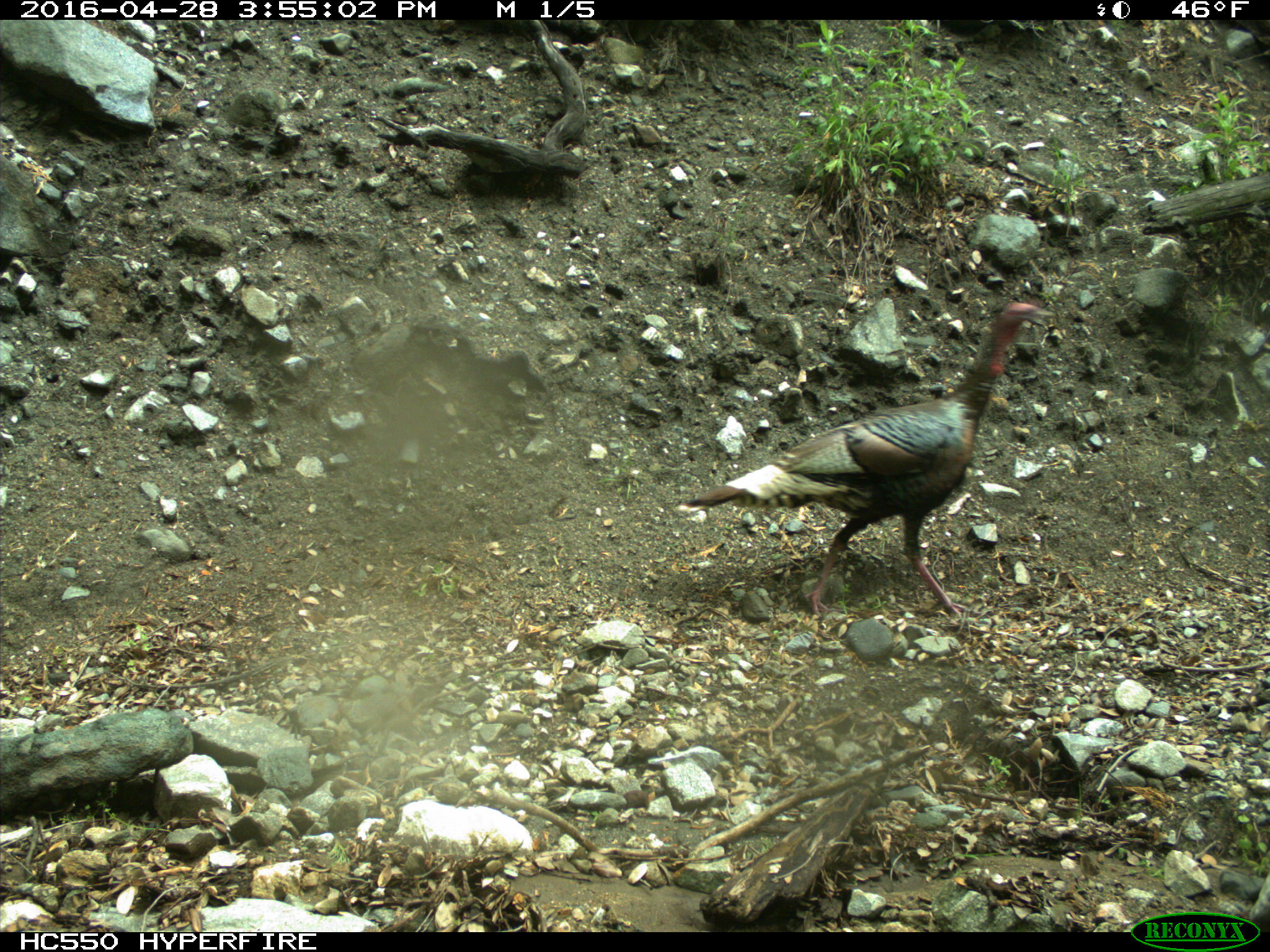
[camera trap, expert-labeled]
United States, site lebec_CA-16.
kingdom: Animalia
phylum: Chordata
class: Aves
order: Galliformes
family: Phasianidae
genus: Meleagris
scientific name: Meleagris gallopavo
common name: wild turkey